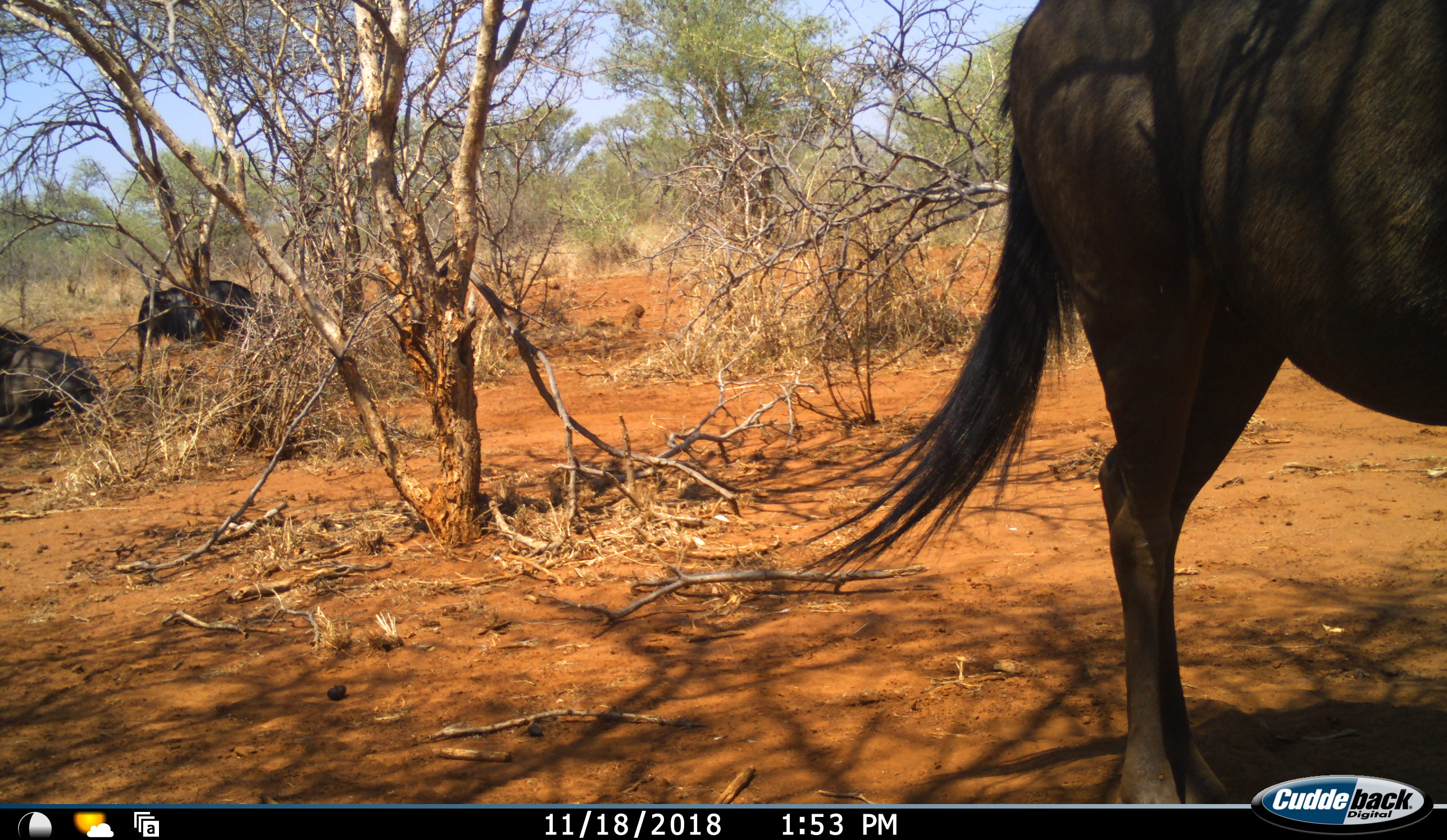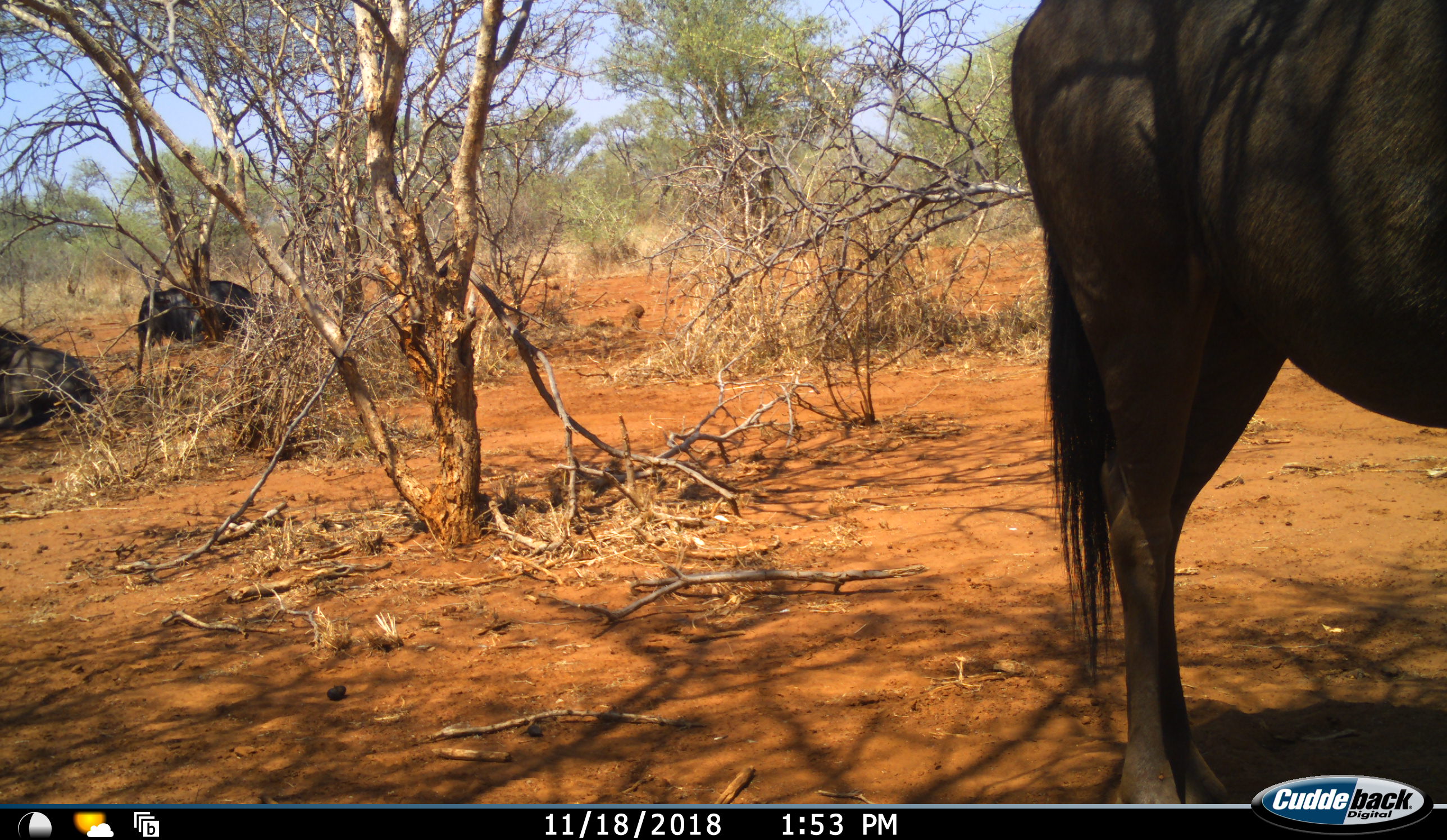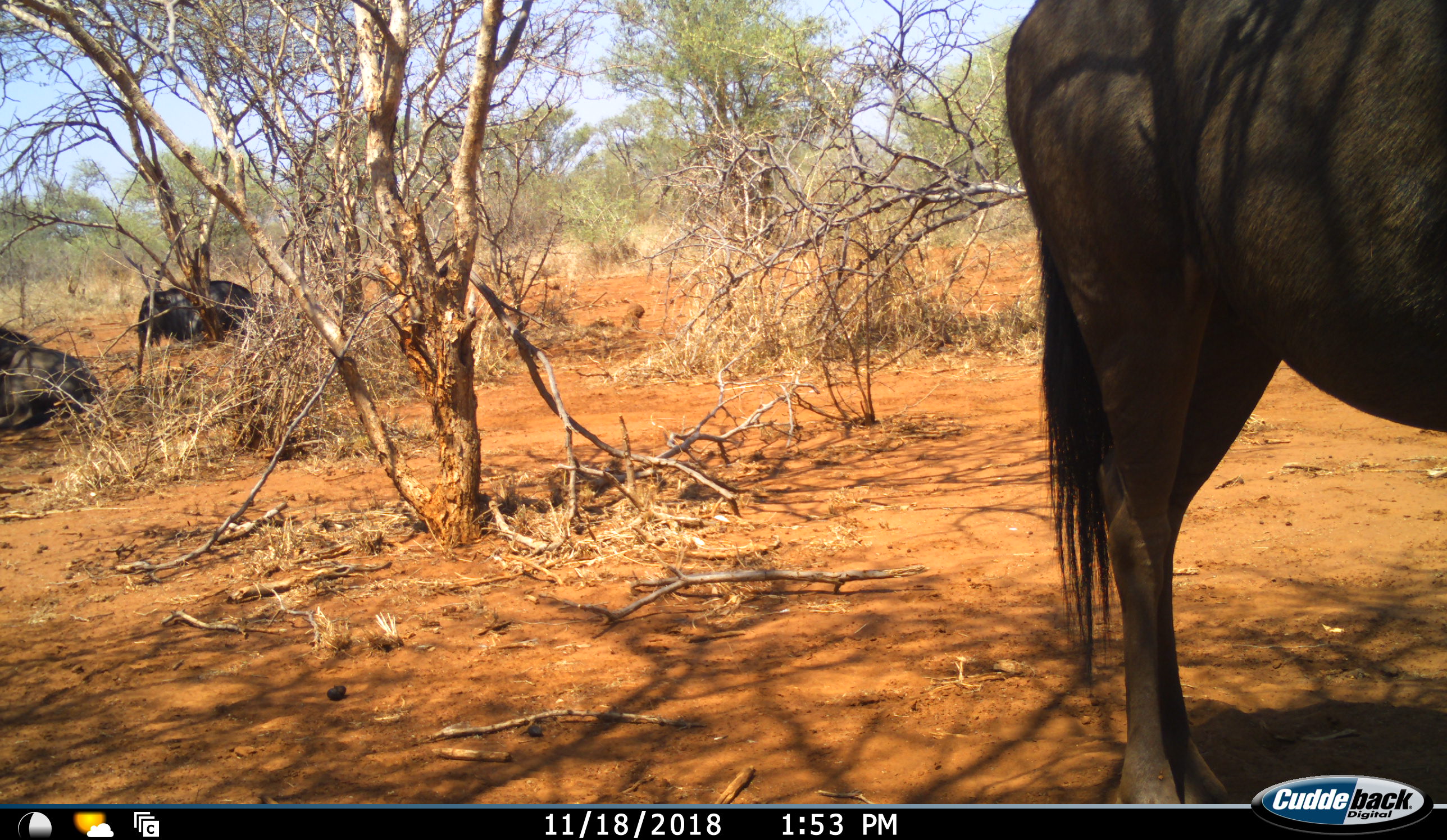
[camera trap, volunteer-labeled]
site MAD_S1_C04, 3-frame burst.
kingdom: Animalia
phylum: Chordata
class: Mammalia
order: Artiodactyla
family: Bovidae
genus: Connochaetes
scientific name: Connochaetes taurinus taurinus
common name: blue wildebeest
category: wildebeestblue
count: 3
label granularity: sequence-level